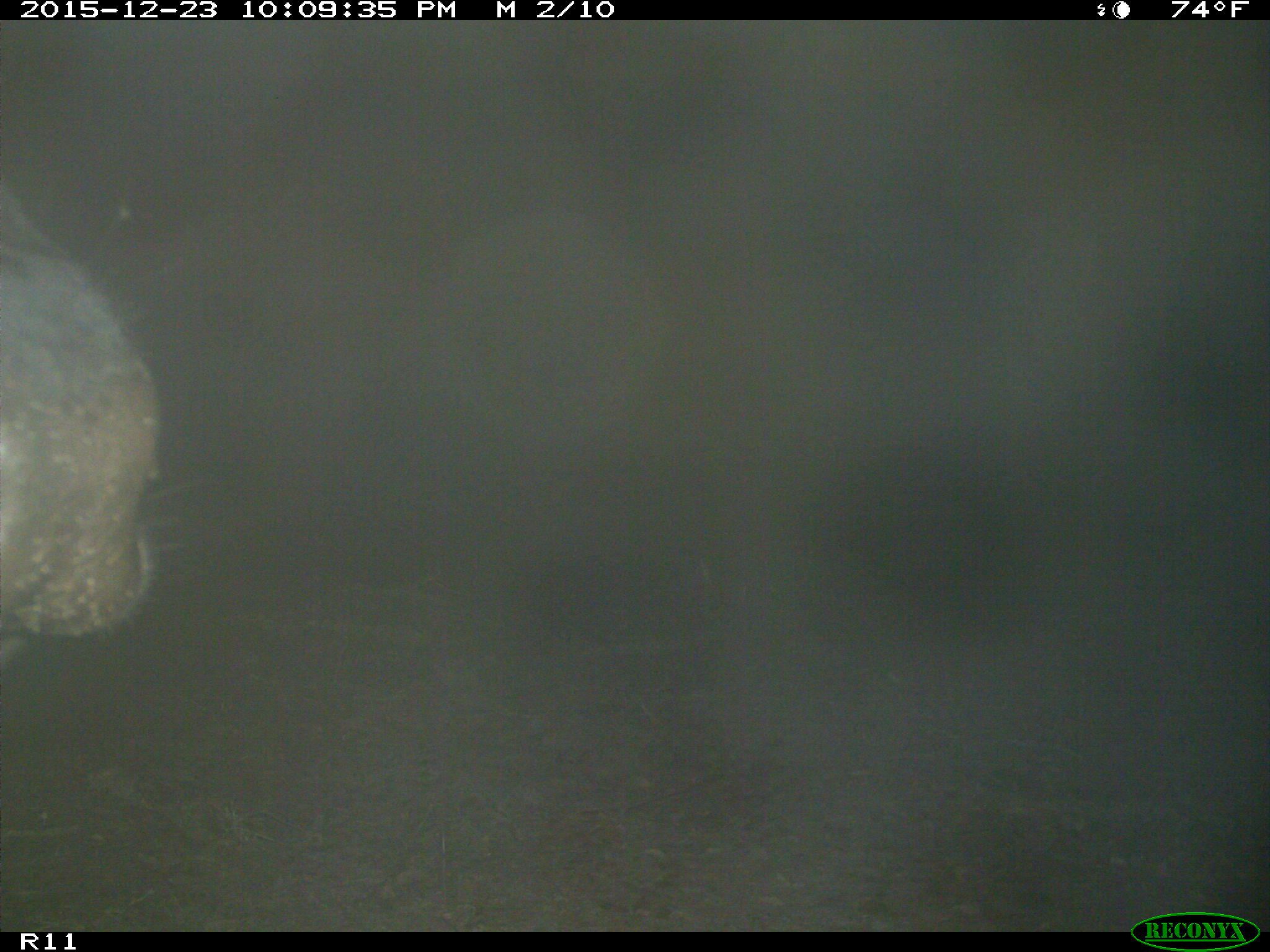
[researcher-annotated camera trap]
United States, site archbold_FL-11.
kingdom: Animalia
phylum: Chordata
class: Mammalia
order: Artiodactyla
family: Bovidae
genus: Bos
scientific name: Bos taurus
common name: domestic cow